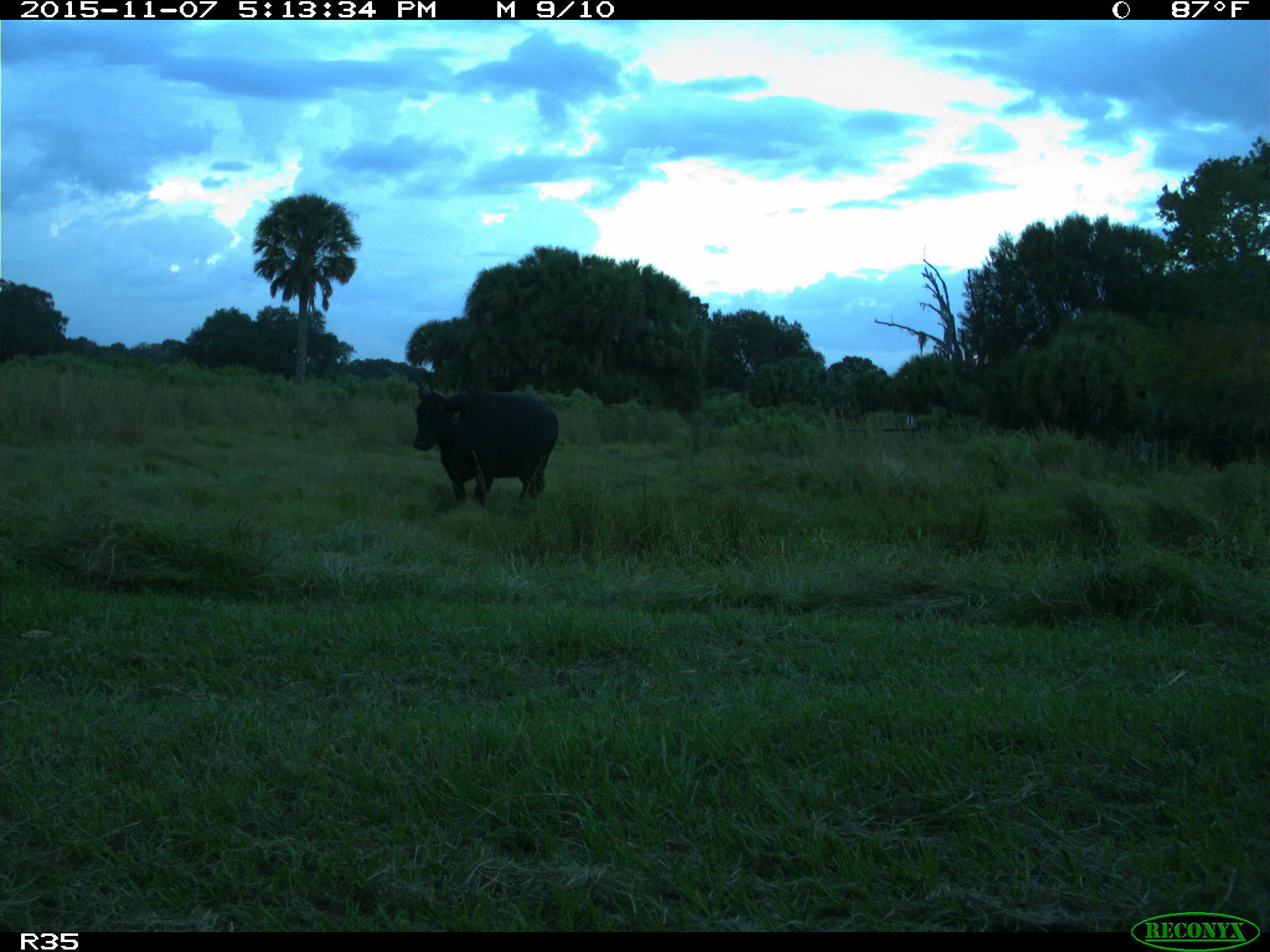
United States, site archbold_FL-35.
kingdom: Animalia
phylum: Chordata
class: Mammalia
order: Artiodactyla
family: Bovidae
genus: Bos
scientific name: Bos taurus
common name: domestic cow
Bos taurus (domestic cow).